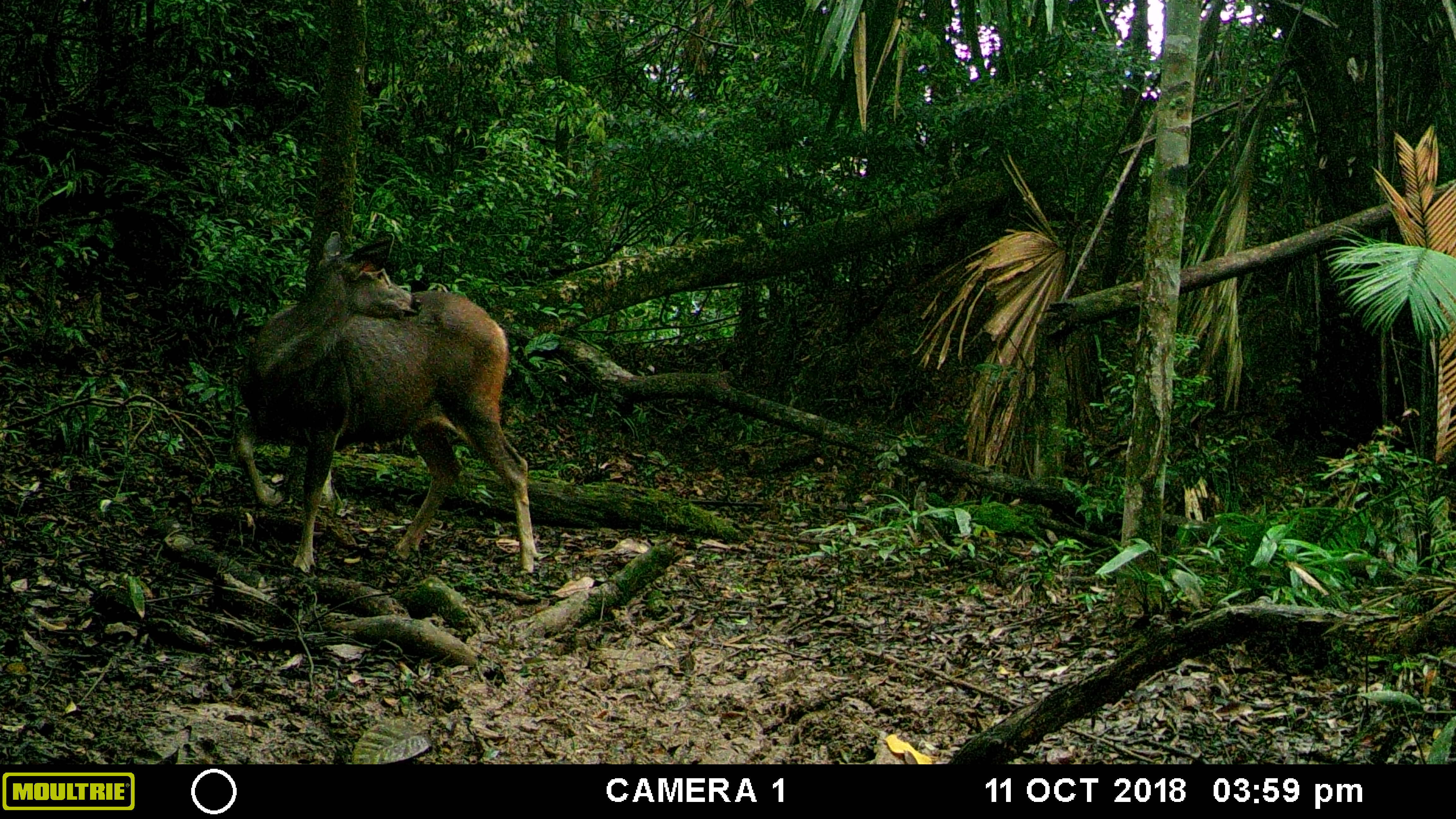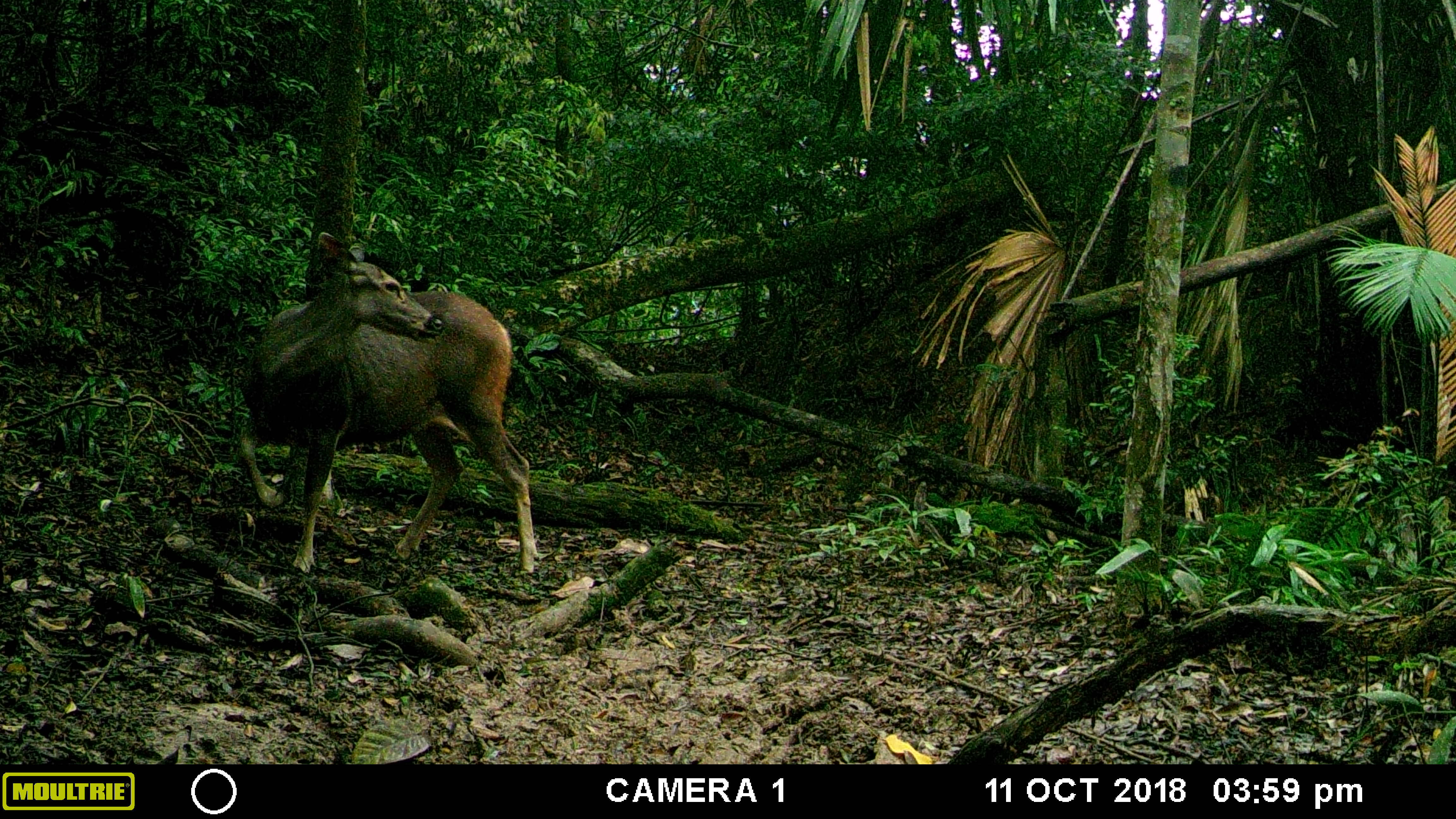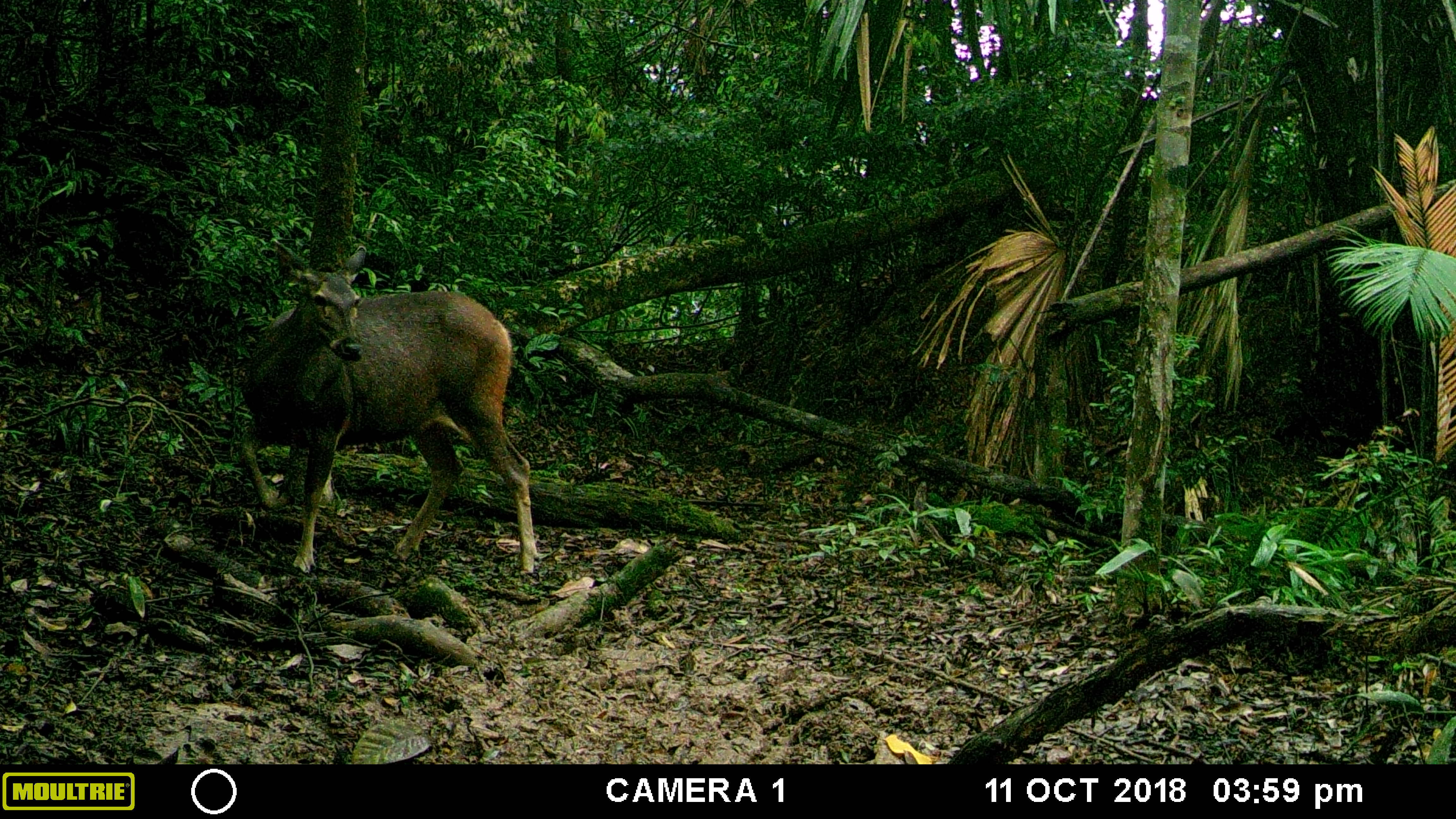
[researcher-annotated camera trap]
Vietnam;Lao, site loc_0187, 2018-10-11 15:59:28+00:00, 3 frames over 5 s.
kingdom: Animalia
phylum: Chordata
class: Mammalia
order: Artiodactyla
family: Cervidae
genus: Rusa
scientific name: Rusa unicolor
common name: sambar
Sambar (Rusa unicolor). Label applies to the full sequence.